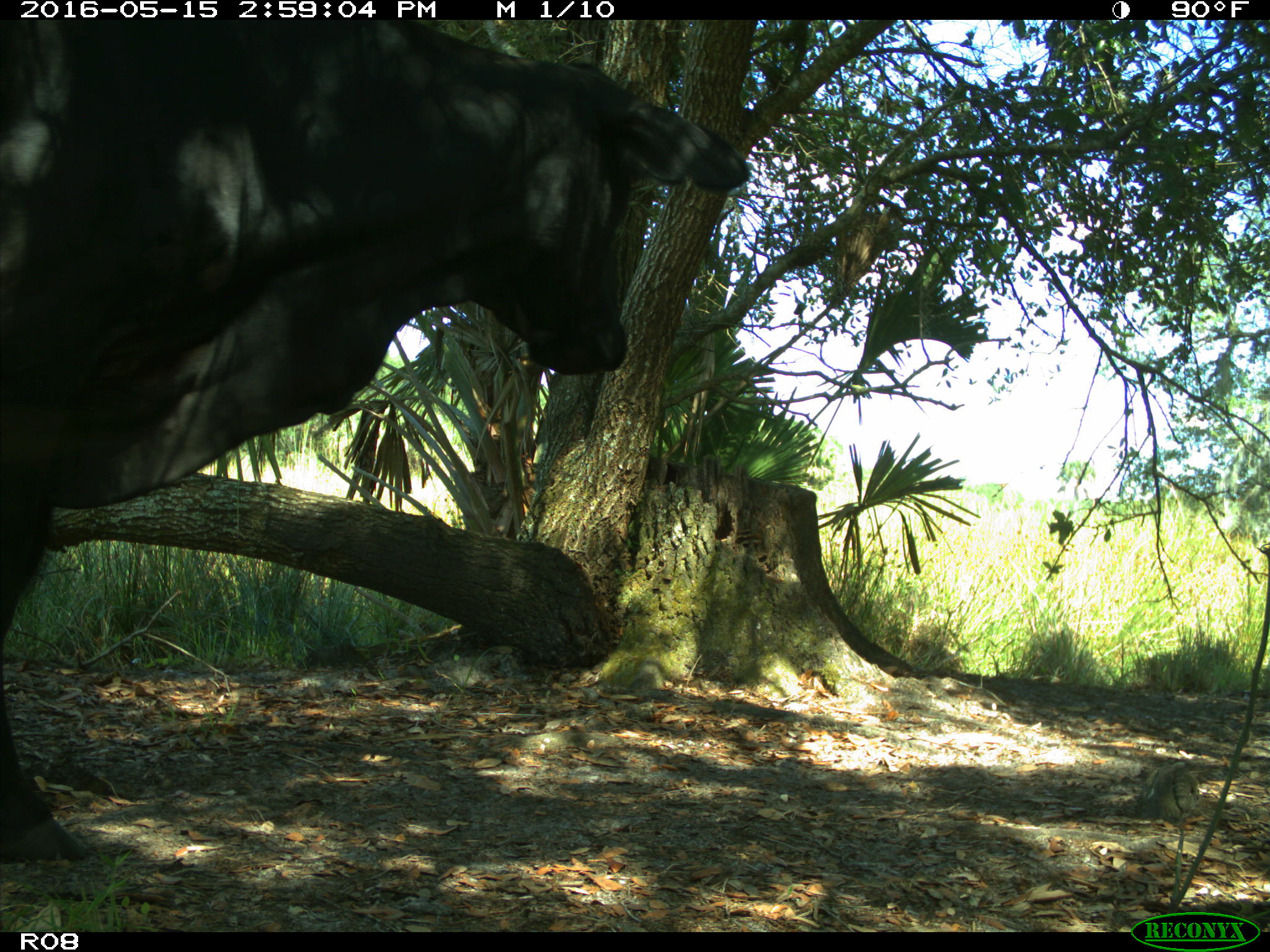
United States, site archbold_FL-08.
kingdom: Animalia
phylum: Chordata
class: Mammalia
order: Artiodactyla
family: Bovidae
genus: Bos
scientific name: Bos taurus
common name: domestic cow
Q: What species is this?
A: Bos taurus (domestic cow).